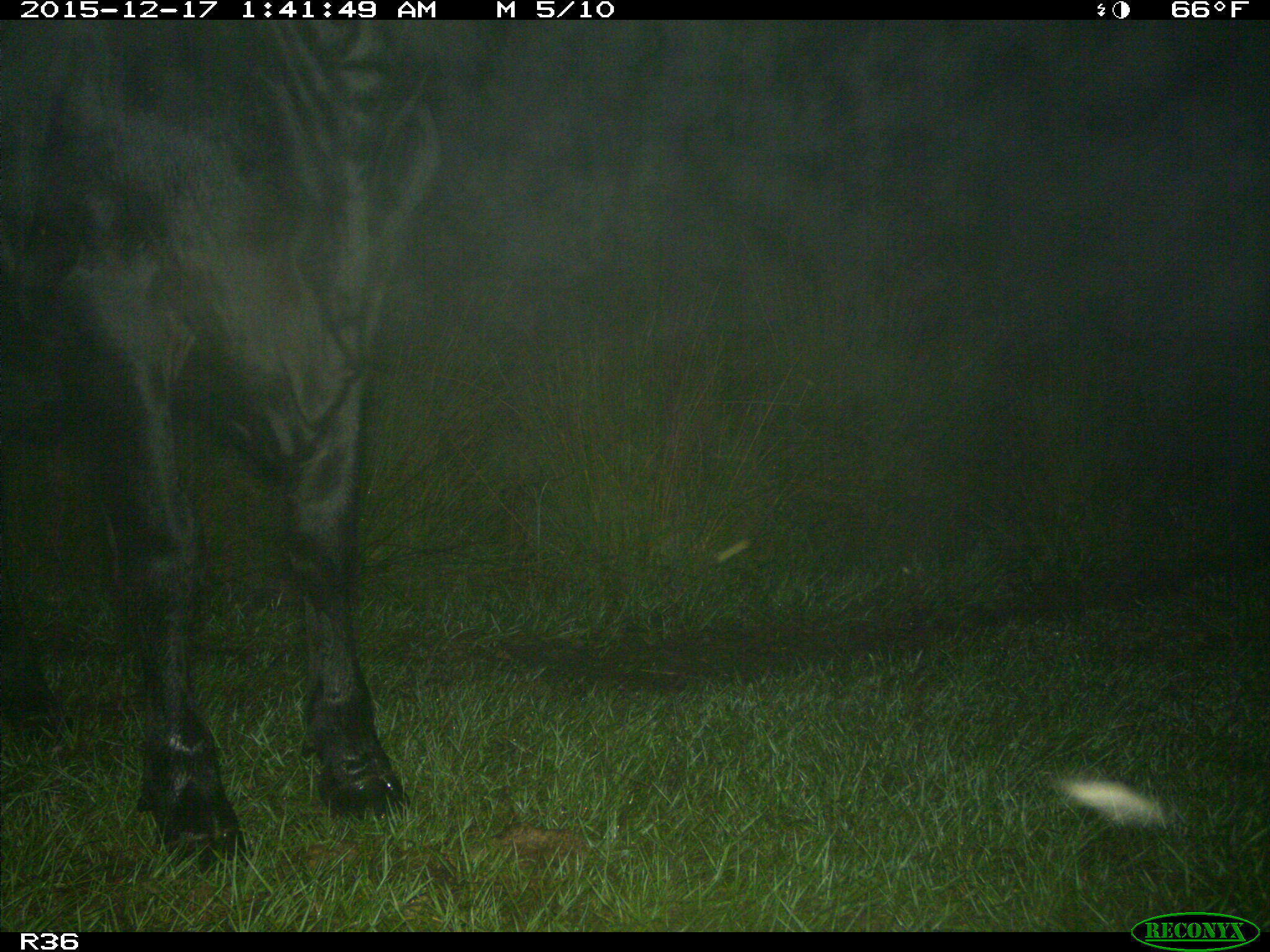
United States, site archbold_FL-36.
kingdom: Animalia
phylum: Chordata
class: Mammalia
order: Artiodactyla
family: Bovidae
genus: Bos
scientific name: Bos taurus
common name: domestic cow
Bos taurus (domestic cow).